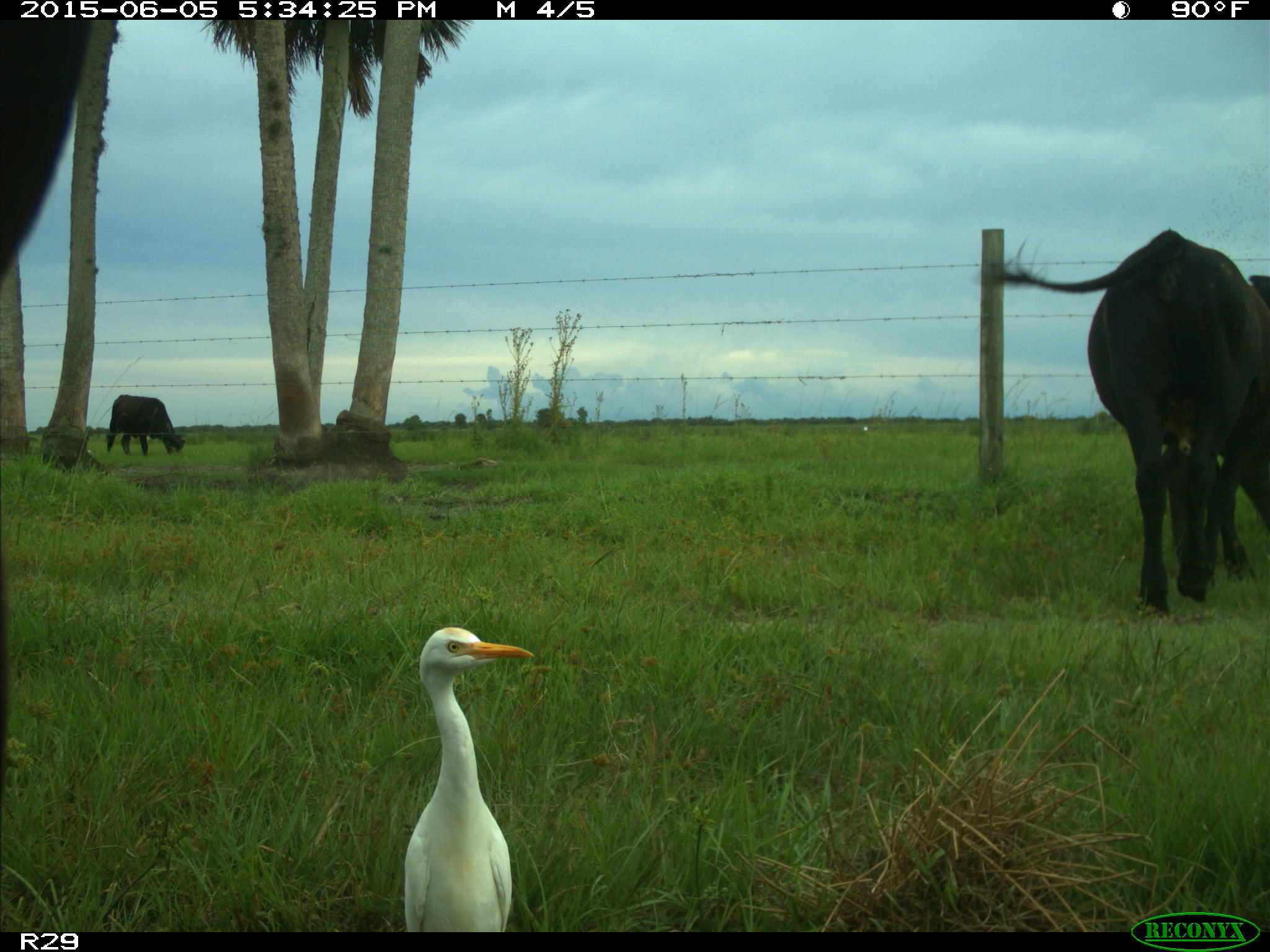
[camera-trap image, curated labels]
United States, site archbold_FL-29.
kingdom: Animalia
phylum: Chordata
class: Mammalia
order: Artiodactyla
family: Bovidae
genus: Bos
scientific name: Bos taurus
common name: domestic cow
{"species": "Bos taurus (domestic cow)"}